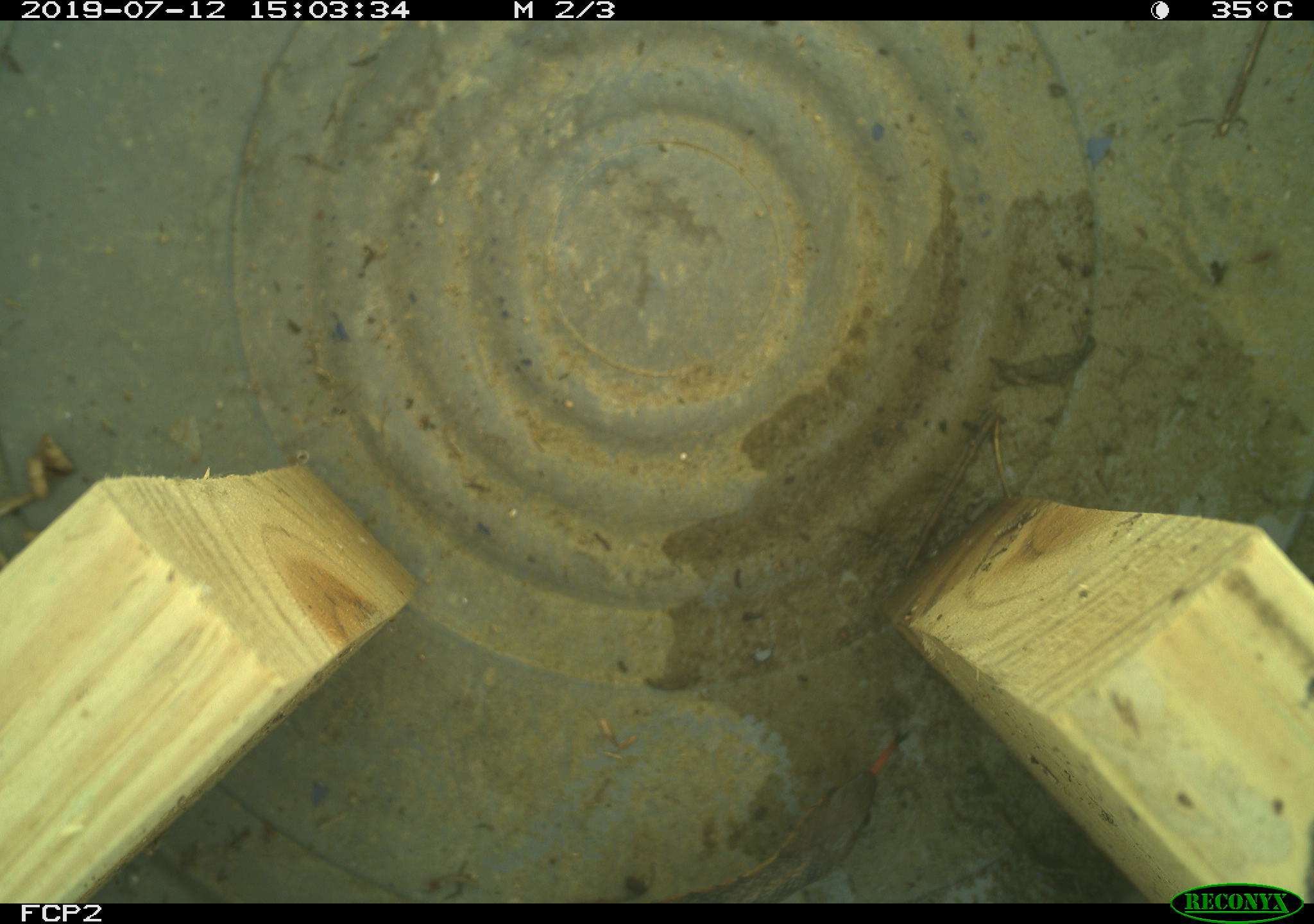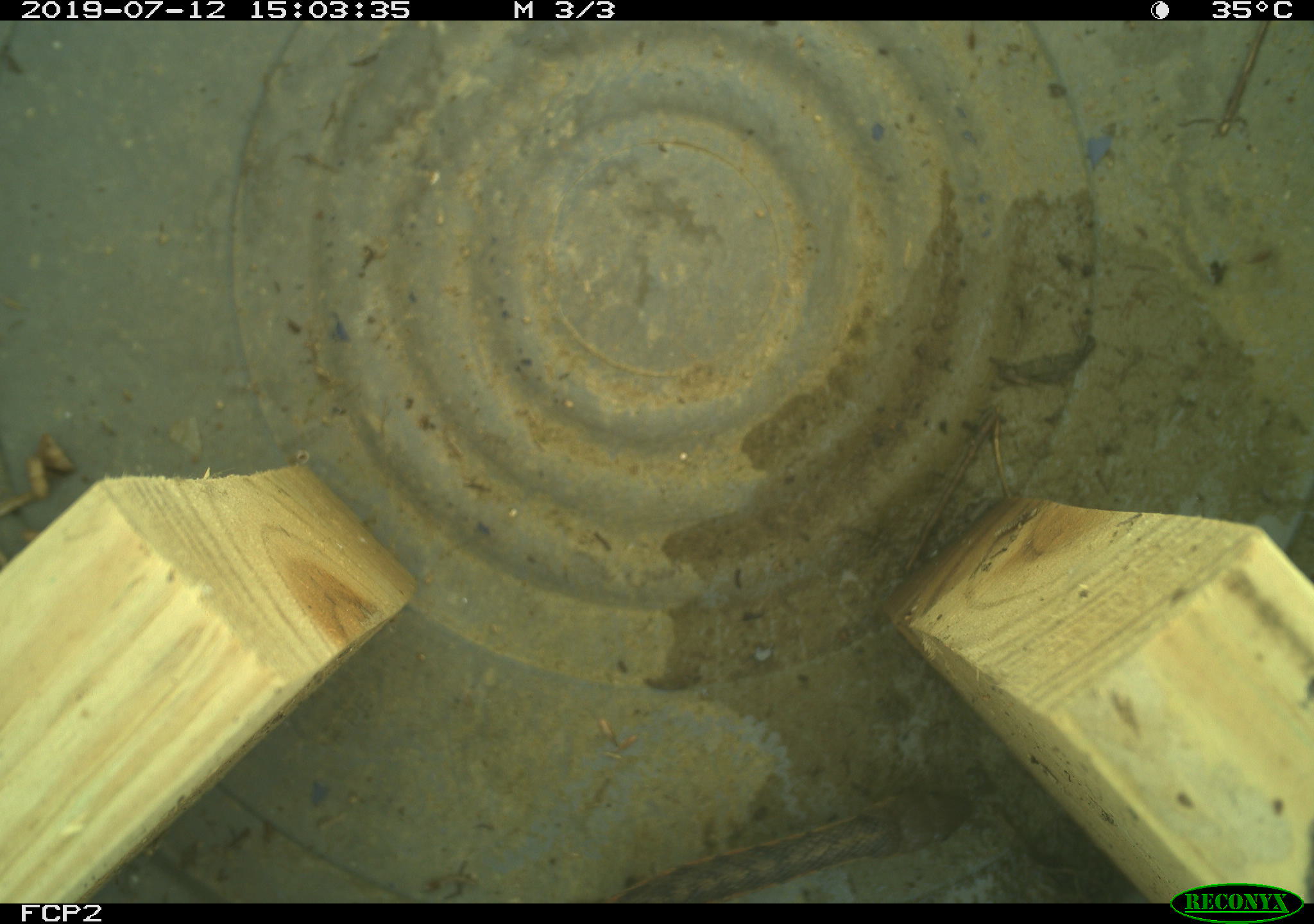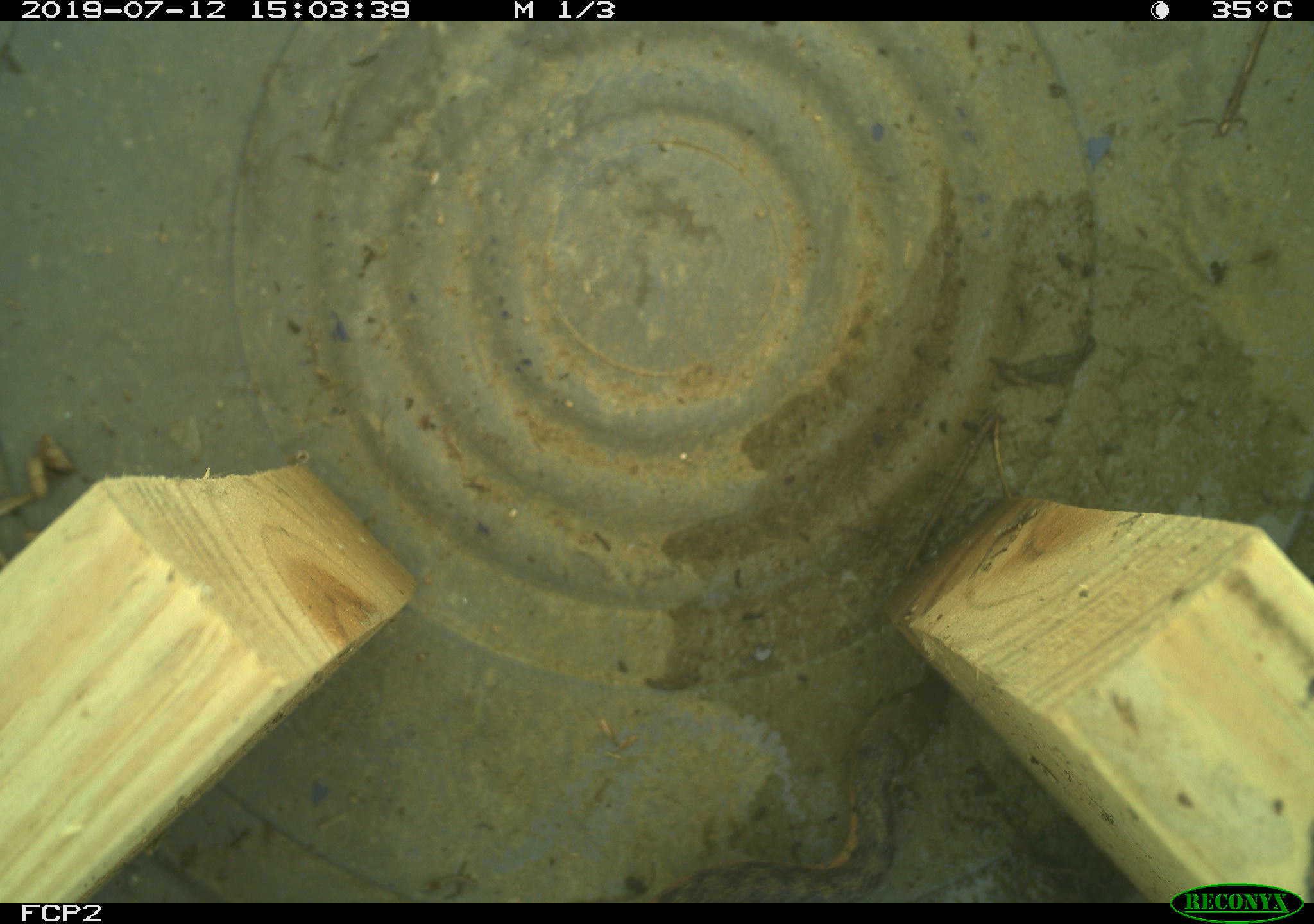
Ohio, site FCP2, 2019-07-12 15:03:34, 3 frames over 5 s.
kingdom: Animalia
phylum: Chordata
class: Reptilia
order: Squamata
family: Colubridae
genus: Thamnophis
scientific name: Thamnophis sirtalis sirtalis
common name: eastern gartersnake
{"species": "eastern gartersnake (Thamnophis sirtalis sirtalis)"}